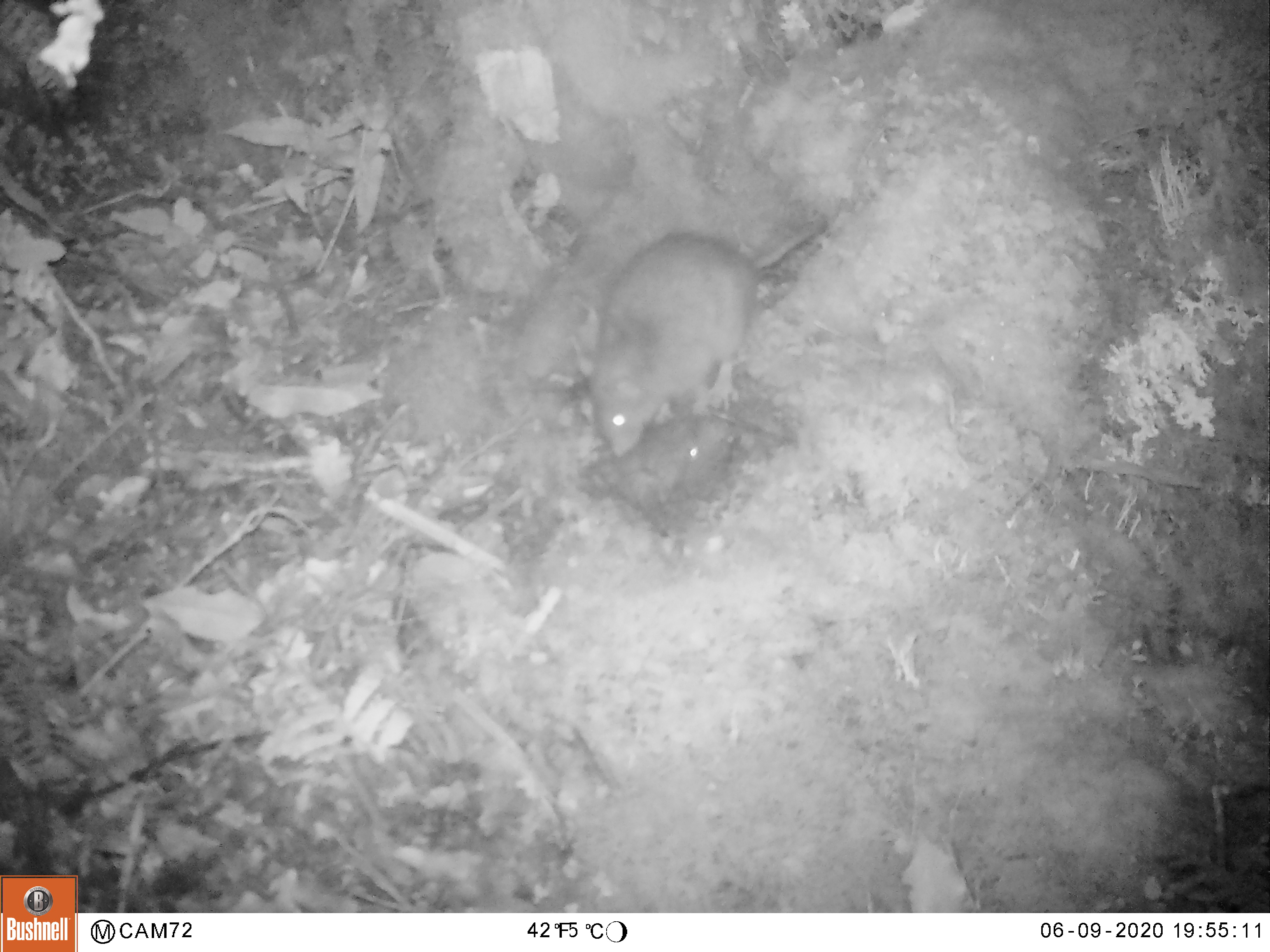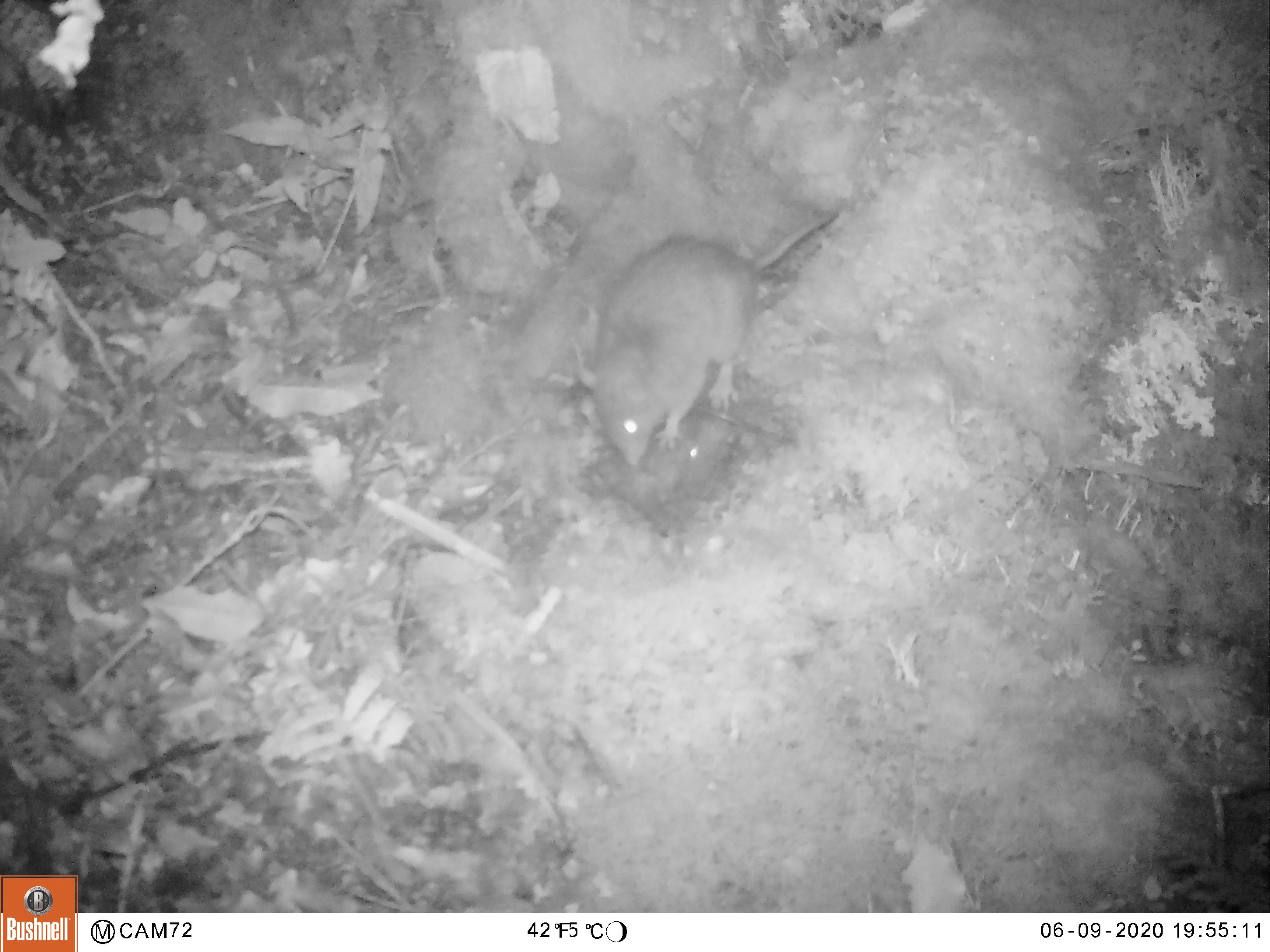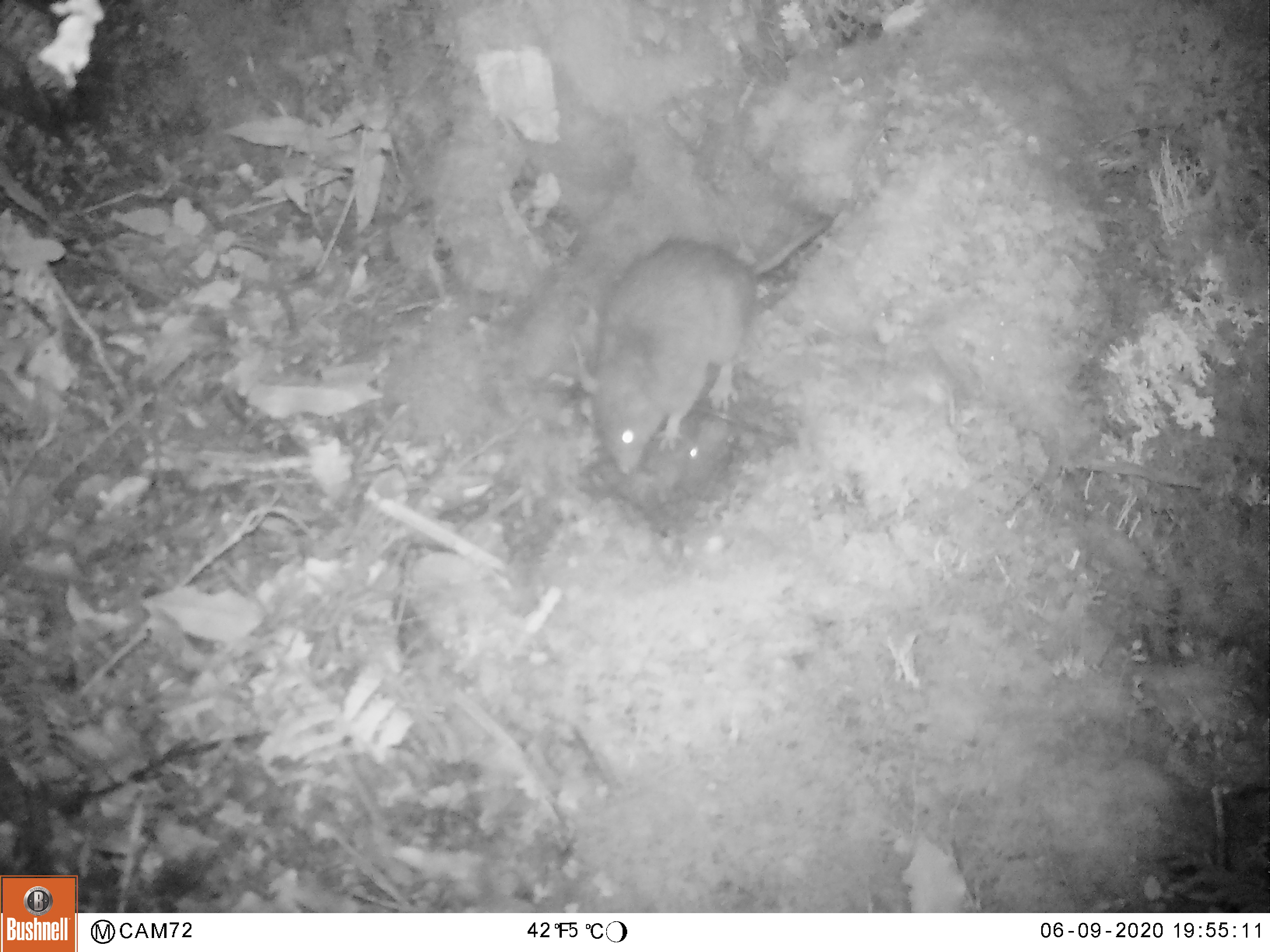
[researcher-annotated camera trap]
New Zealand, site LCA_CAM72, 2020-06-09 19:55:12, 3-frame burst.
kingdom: Animalia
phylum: Chordata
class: Mammalia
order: Rodentia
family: Muridae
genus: Rattus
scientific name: Rattus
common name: rat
Rat (Rattus).